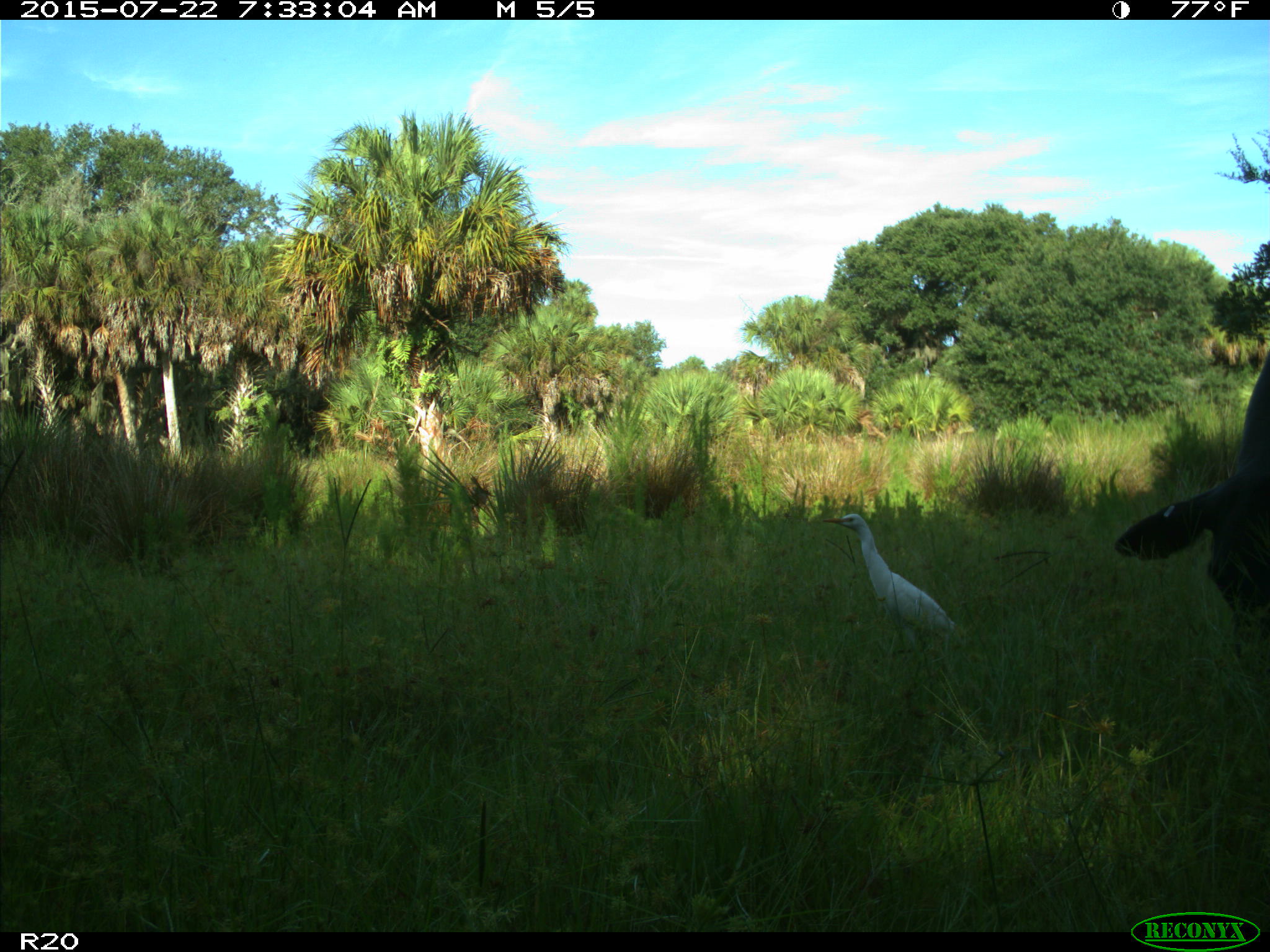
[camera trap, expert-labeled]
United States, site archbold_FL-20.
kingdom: Animalia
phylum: Chordata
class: Mammalia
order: Artiodactyla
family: Bovidae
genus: Bos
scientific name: Bos taurus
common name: domestic cow